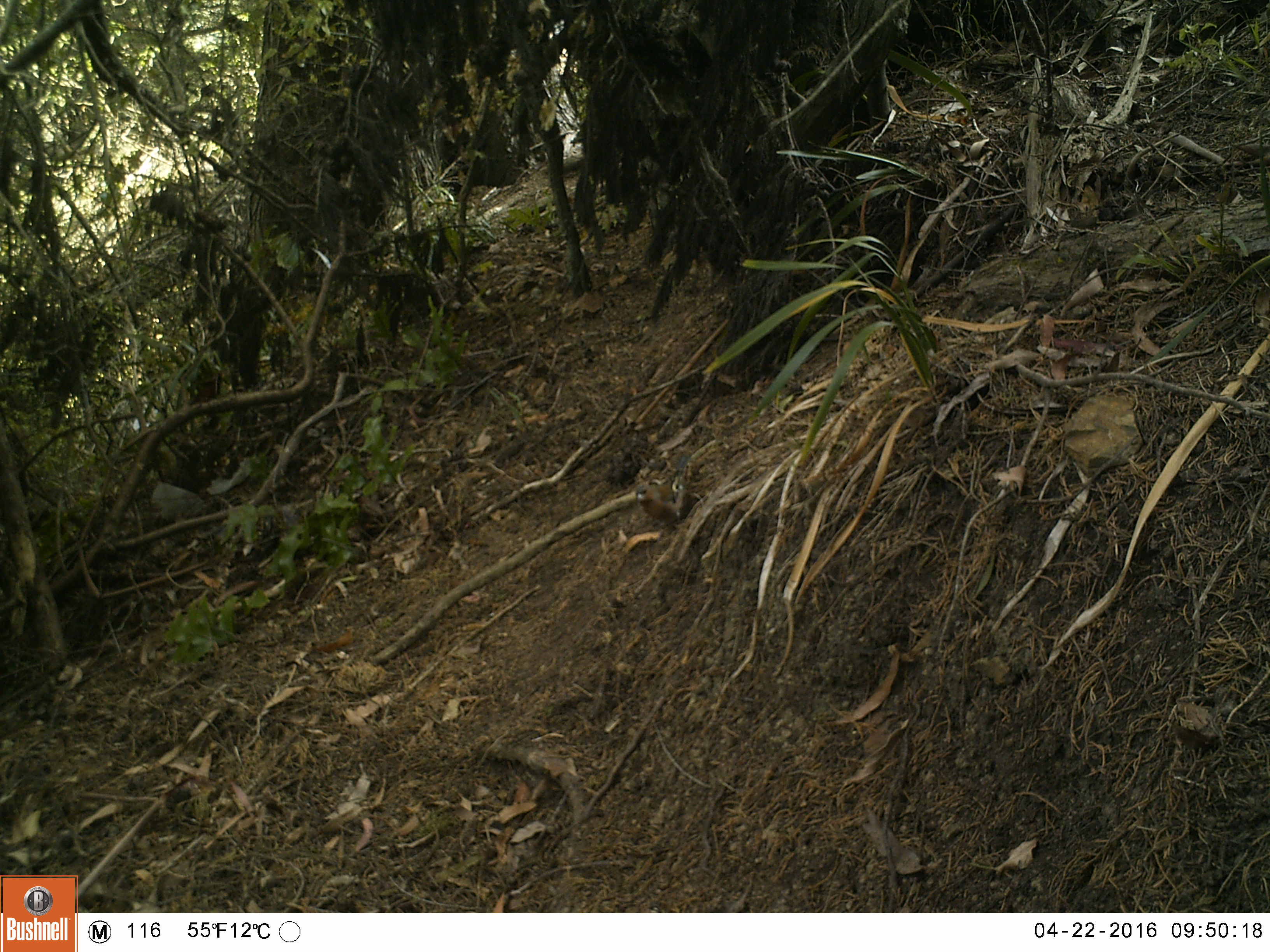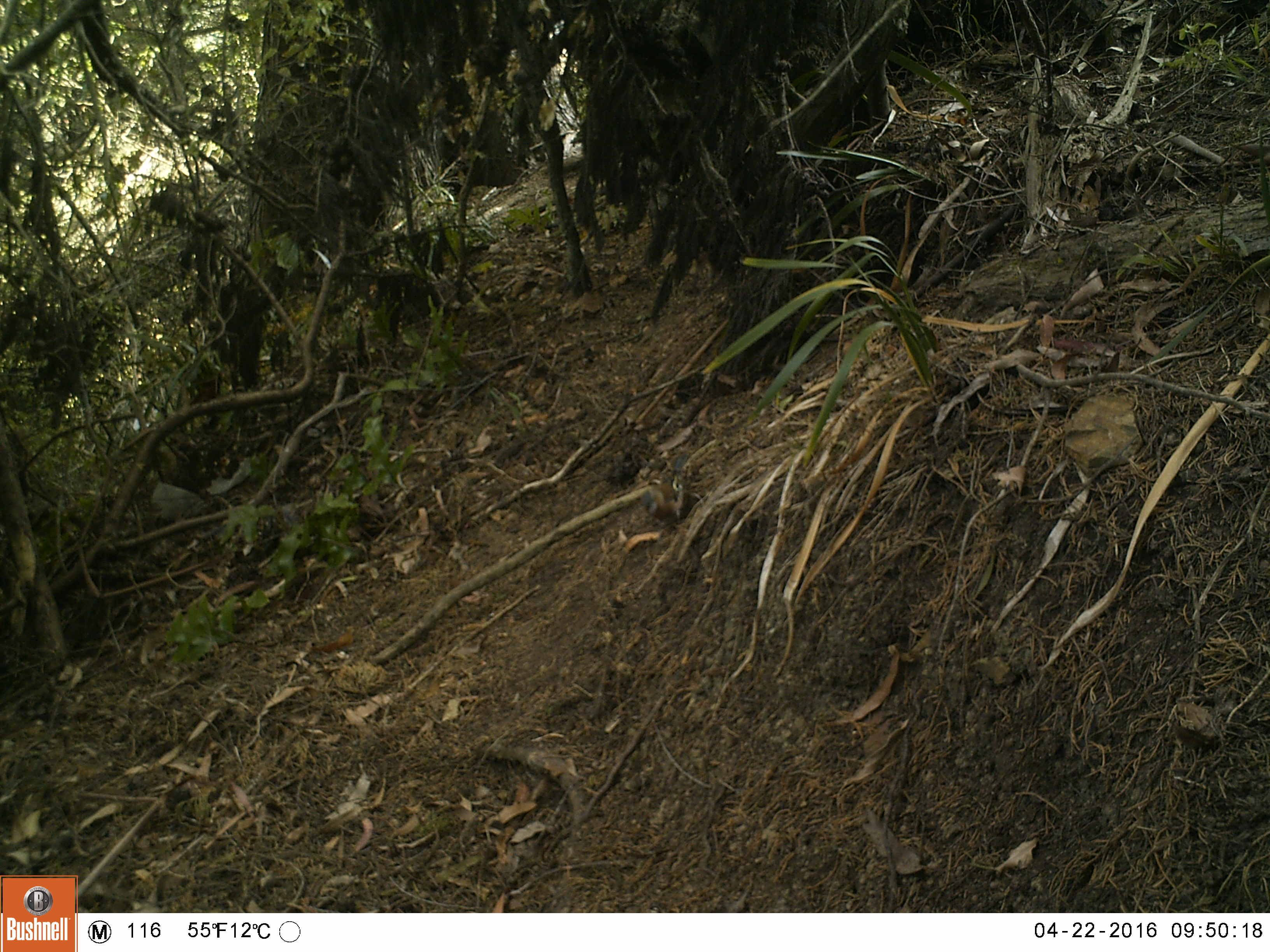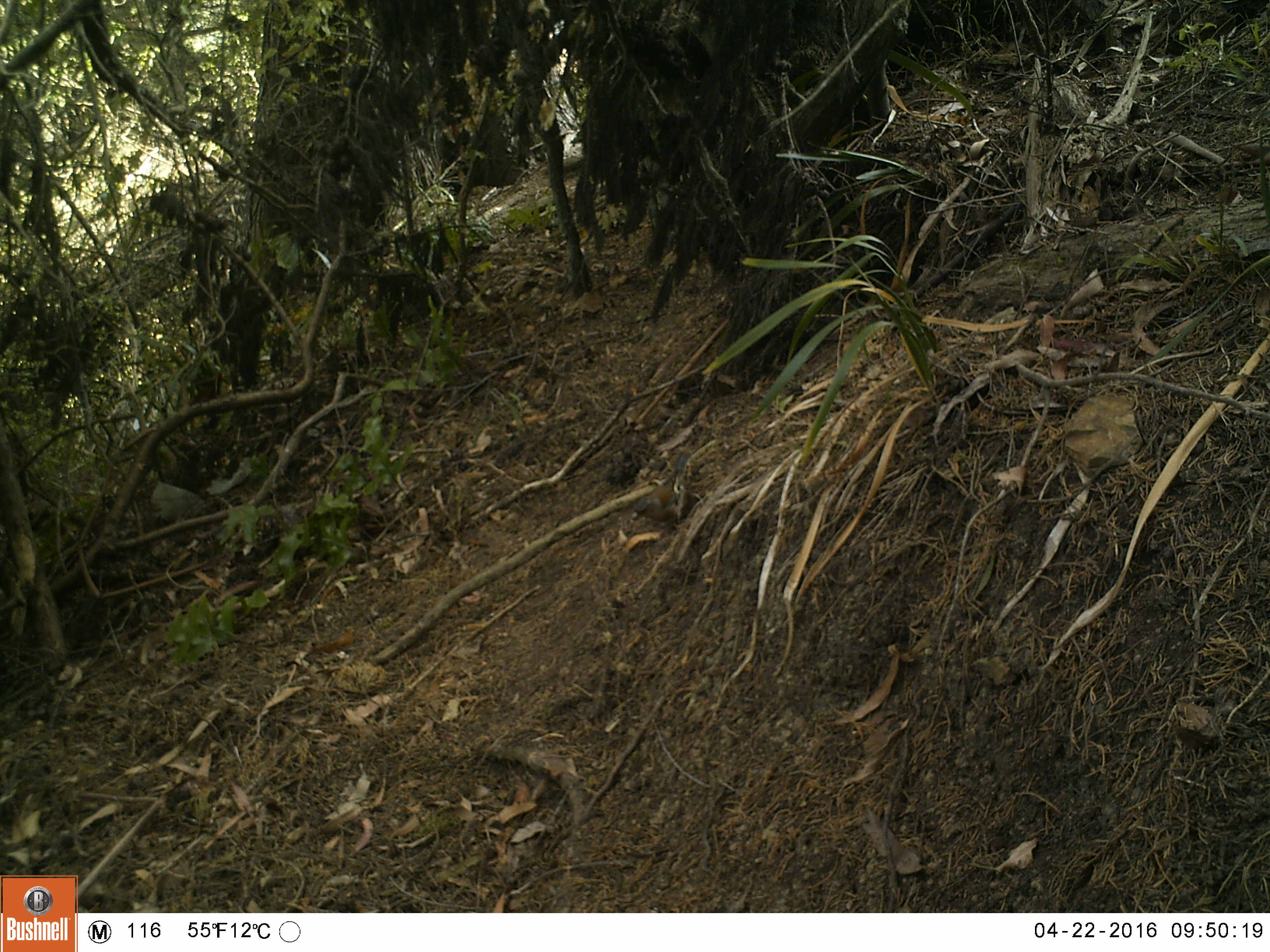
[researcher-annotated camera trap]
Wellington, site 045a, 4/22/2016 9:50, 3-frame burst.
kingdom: Animalia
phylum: Chordata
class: Aves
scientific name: Aves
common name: bird